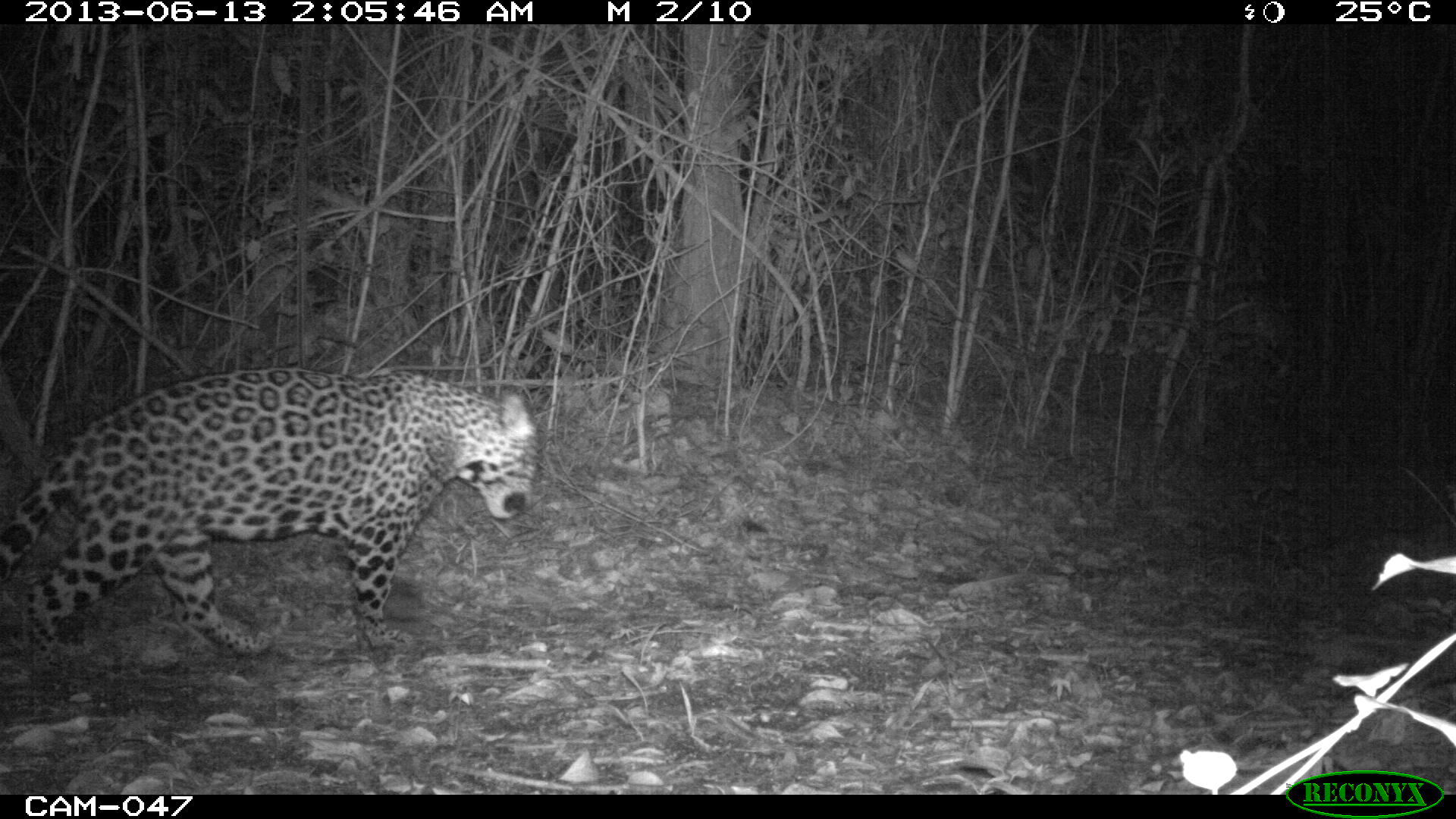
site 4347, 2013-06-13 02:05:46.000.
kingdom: Animalia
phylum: Chordata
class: Mammalia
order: Carnivora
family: Felidae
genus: Panthera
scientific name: Panthera onca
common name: jaguar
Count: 1.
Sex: male.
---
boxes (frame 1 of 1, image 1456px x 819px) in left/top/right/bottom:
panthera onca: 0/365/541/655